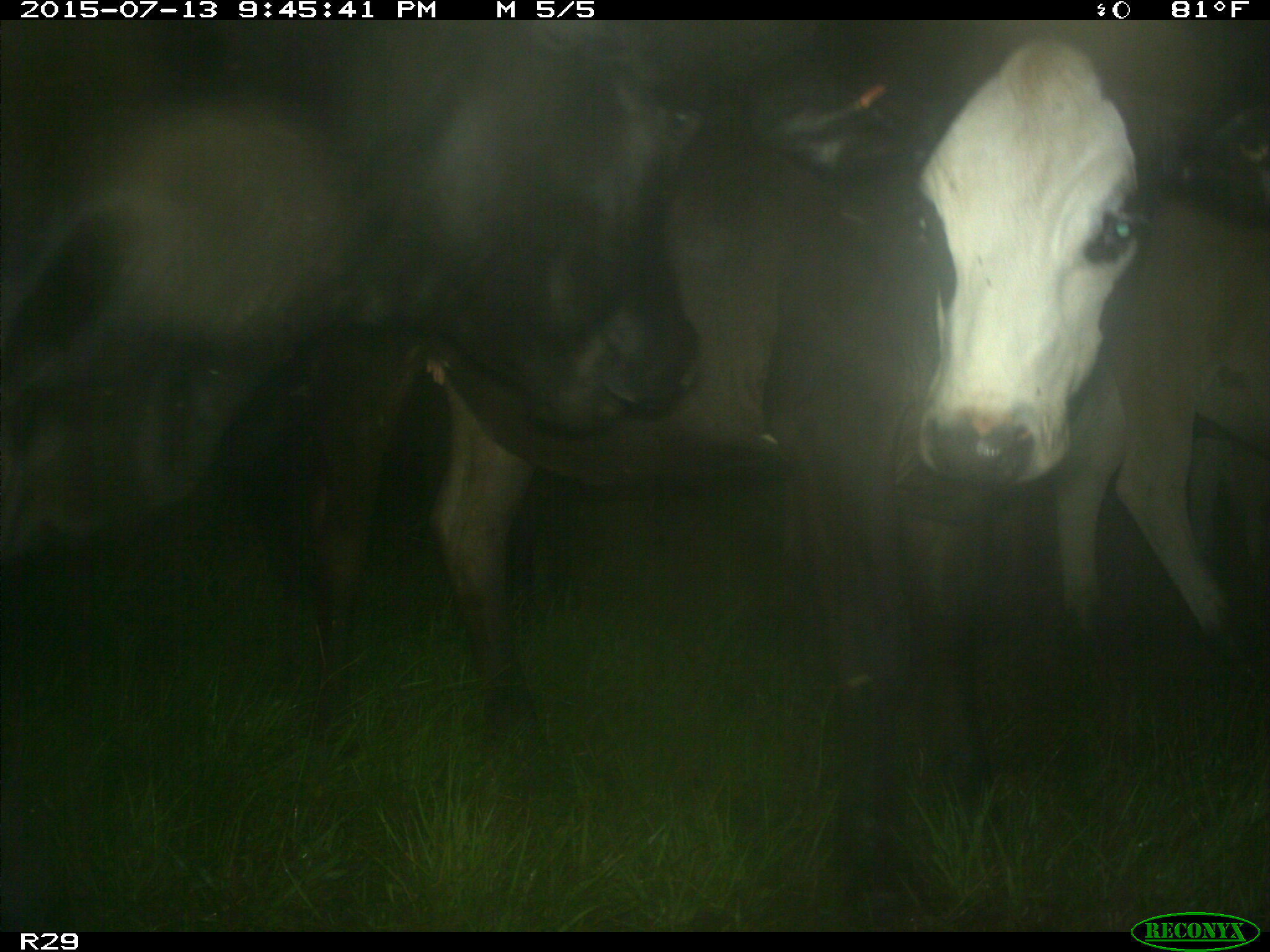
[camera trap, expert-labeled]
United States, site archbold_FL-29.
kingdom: Animalia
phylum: Chordata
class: Mammalia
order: Artiodactyla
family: Bovidae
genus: Bos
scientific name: Bos taurus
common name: domestic cow